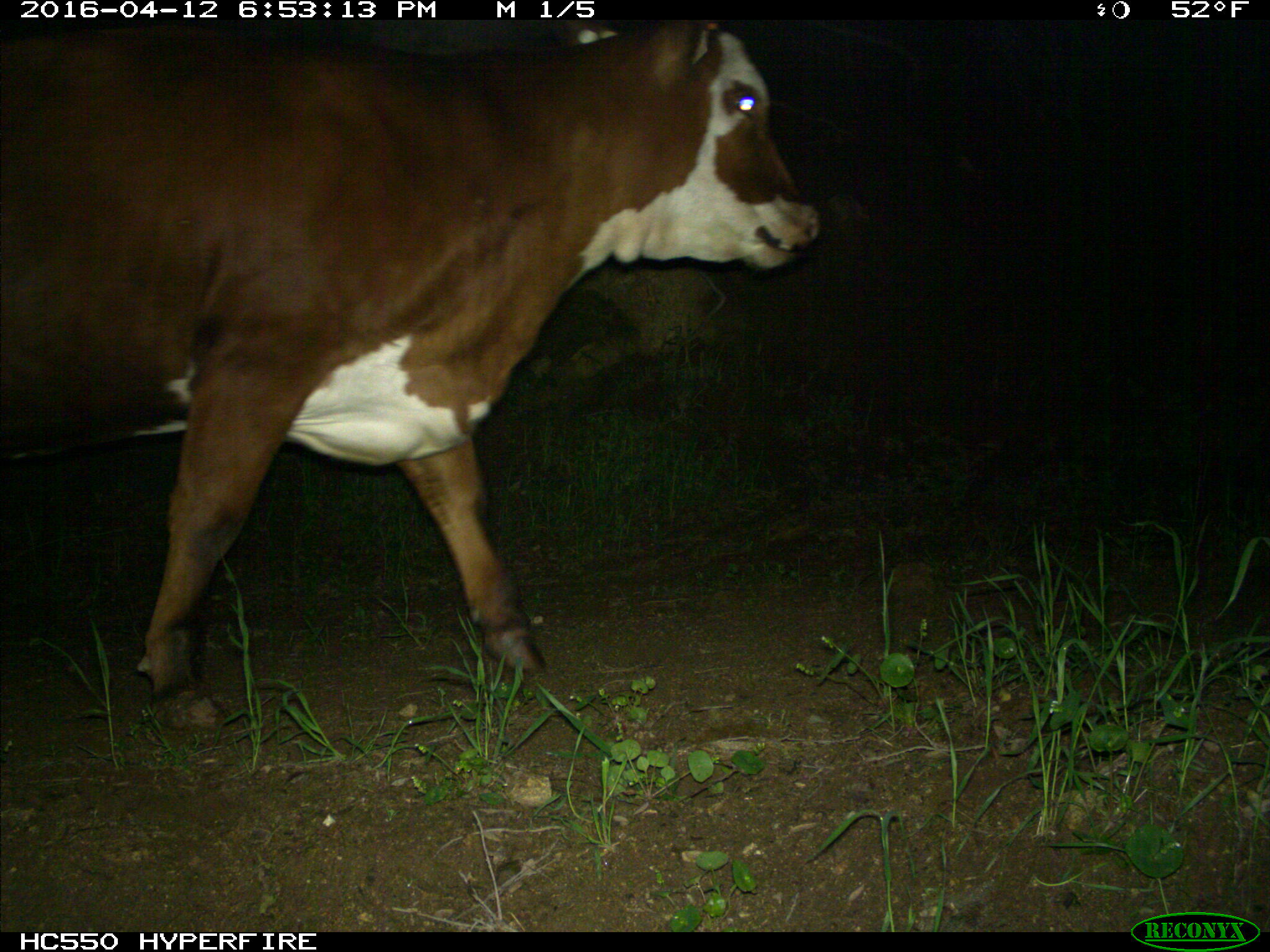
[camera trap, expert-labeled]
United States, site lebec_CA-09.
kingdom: Animalia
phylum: Chordata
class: Mammalia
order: Artiodactyla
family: Bovidae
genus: Bos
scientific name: Bos taurus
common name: domestic cow